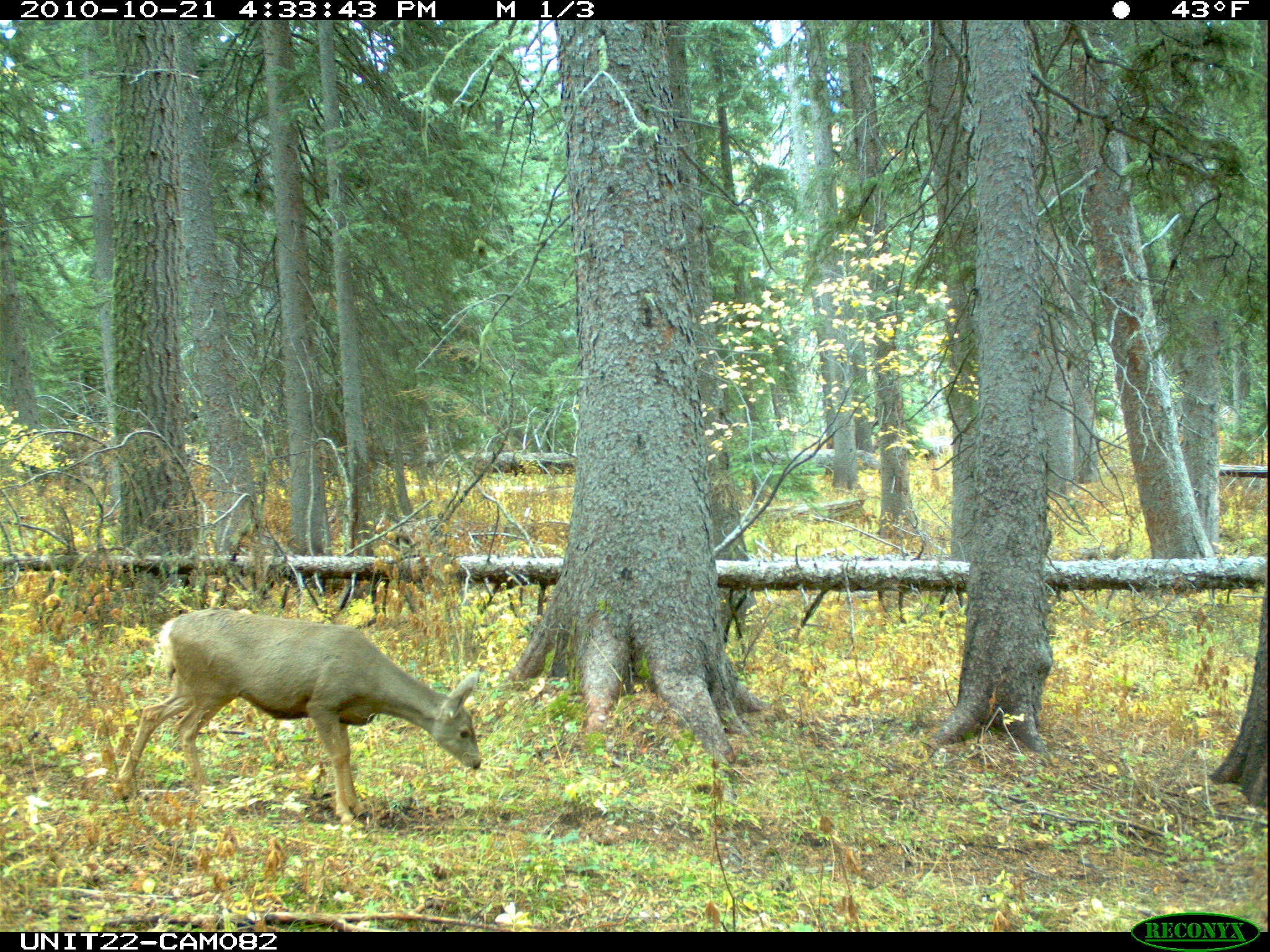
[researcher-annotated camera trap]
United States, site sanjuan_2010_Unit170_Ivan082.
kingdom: Animalia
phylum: Chordata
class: Mammalia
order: Artiodactyla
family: Cervidae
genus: Odocoileus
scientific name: Odocoileus hemionus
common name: mule deer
Odocoileus hemionus (mule deer).